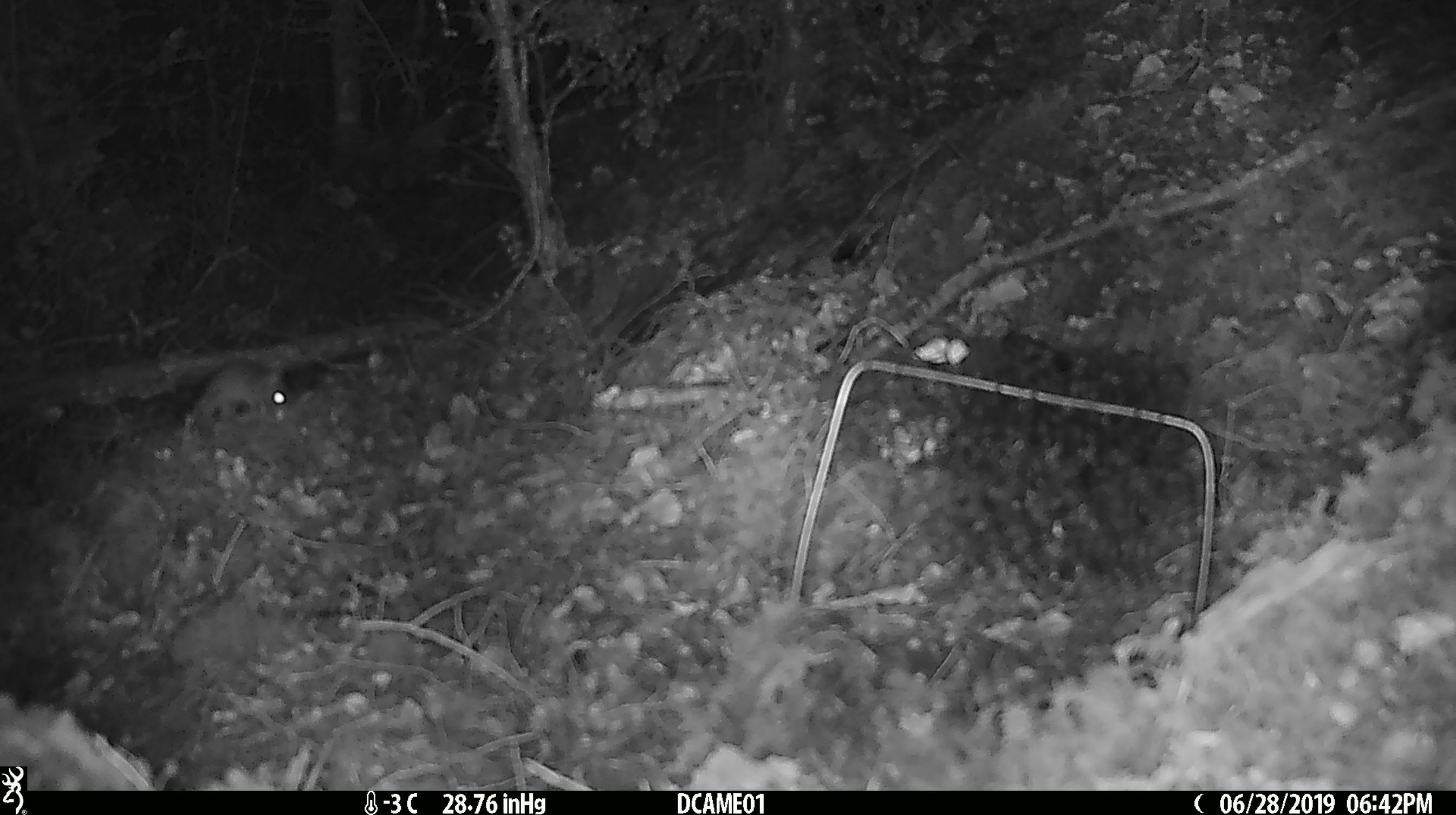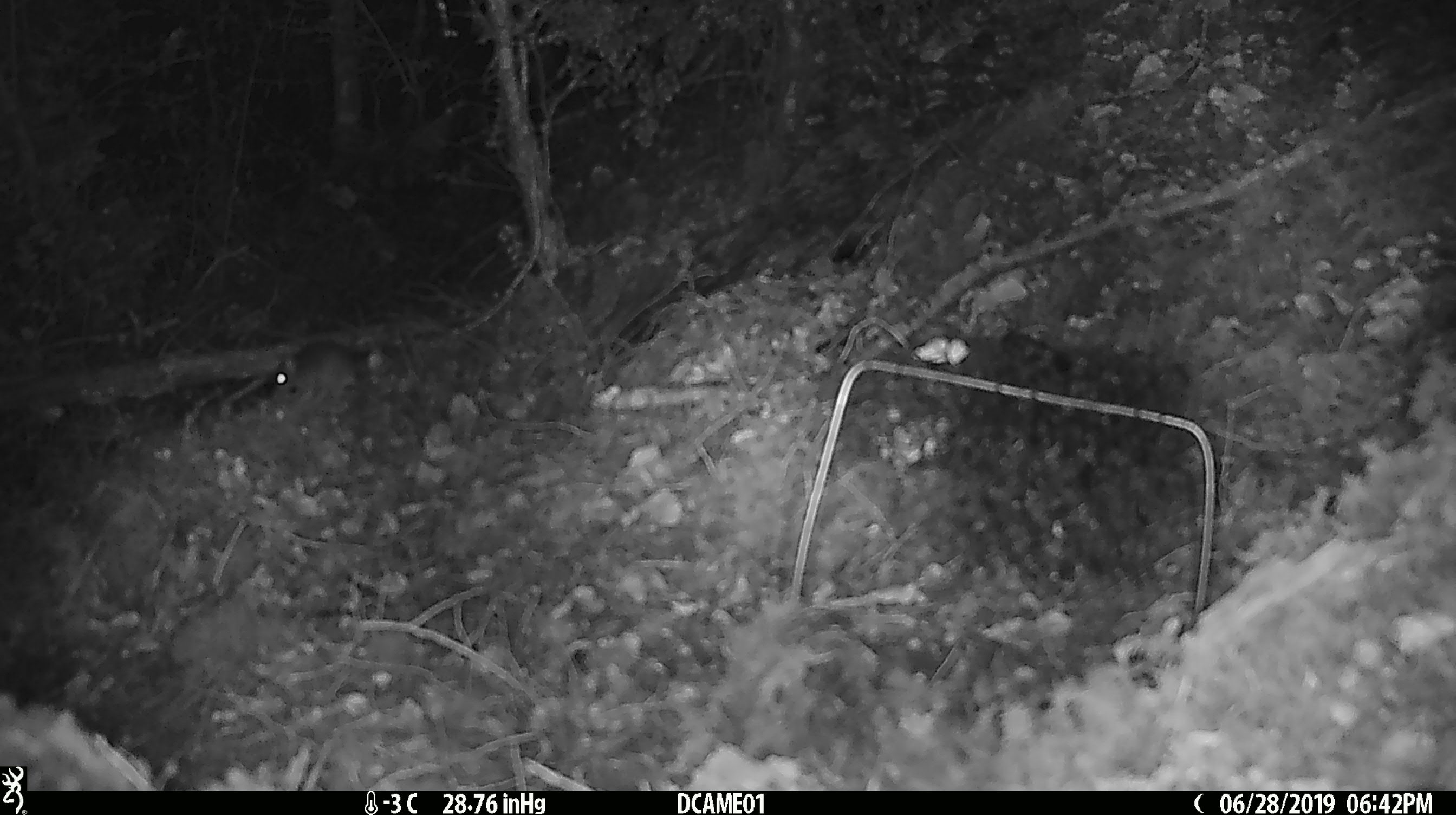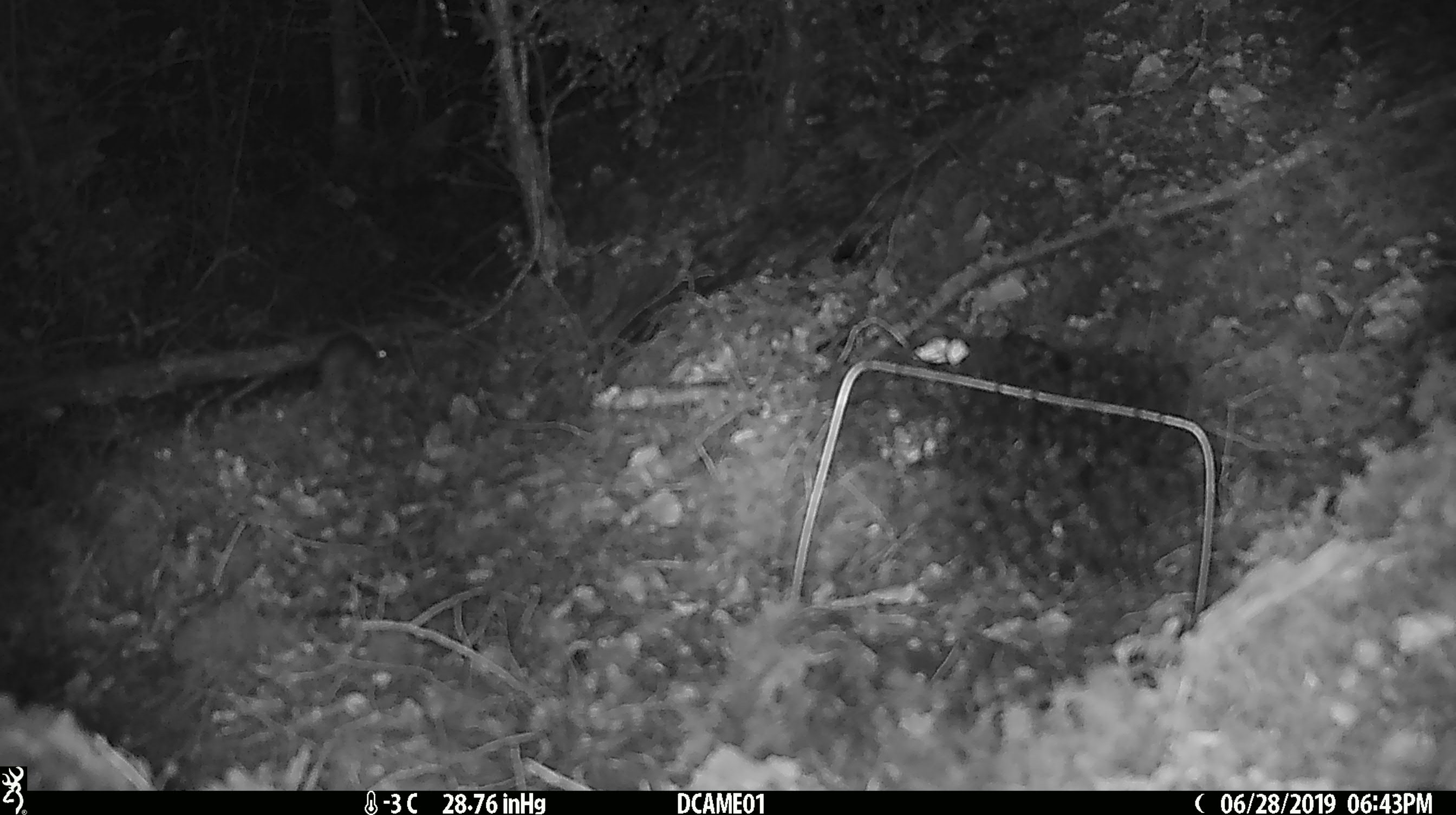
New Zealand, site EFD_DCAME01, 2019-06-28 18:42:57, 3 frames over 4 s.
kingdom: Animalia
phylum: Chordata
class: Mammalia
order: Rodentia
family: Muridae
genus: Mus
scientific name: Mus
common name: mouse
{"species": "mouse (Mus)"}